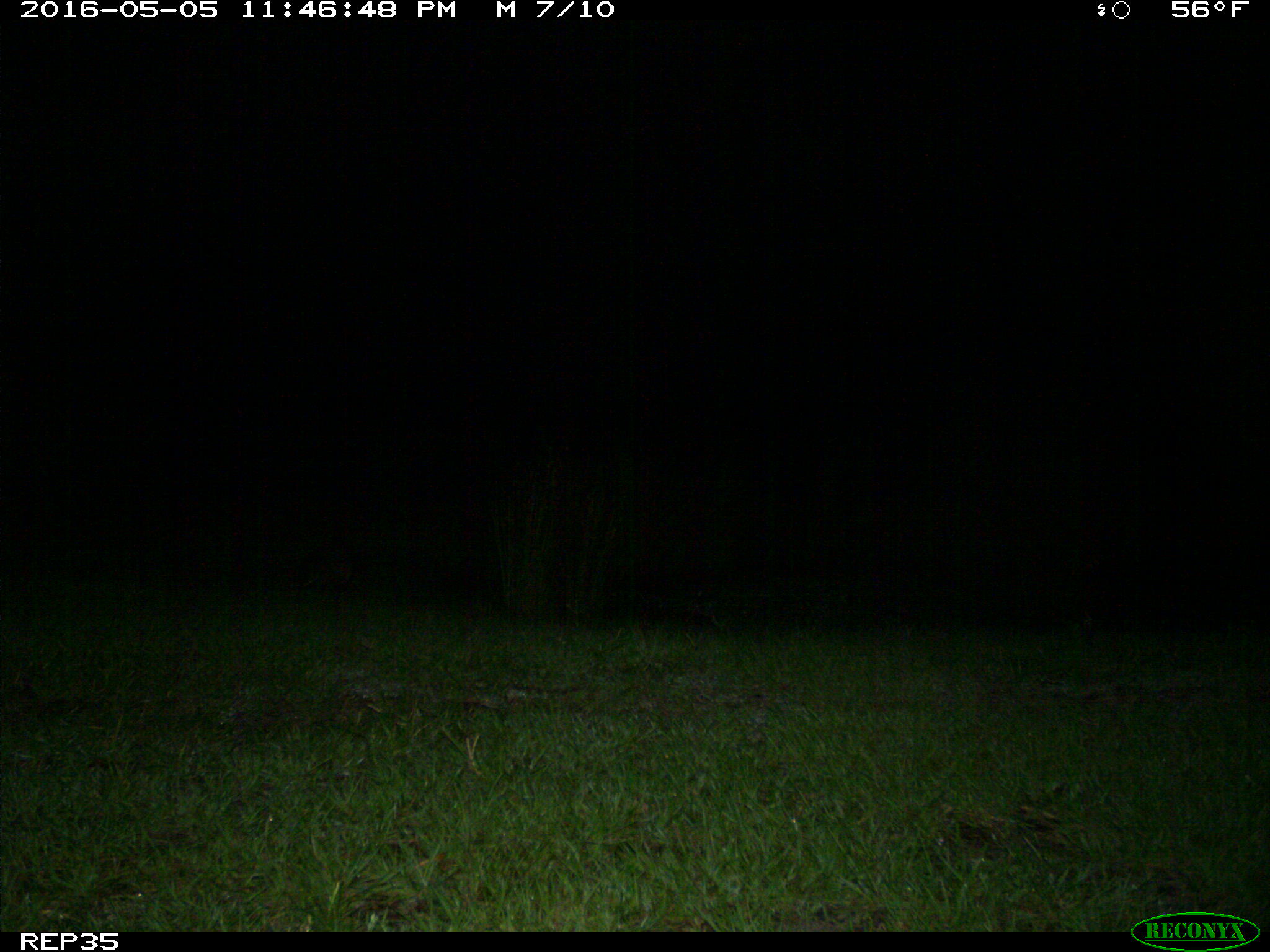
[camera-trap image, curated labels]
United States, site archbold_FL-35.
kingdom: Animalia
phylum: Chordata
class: Mammalia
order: Carnivora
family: Procyonidae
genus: Procyon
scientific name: Procyon lotor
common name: common raccoon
Procyon lotor (common raccoon).